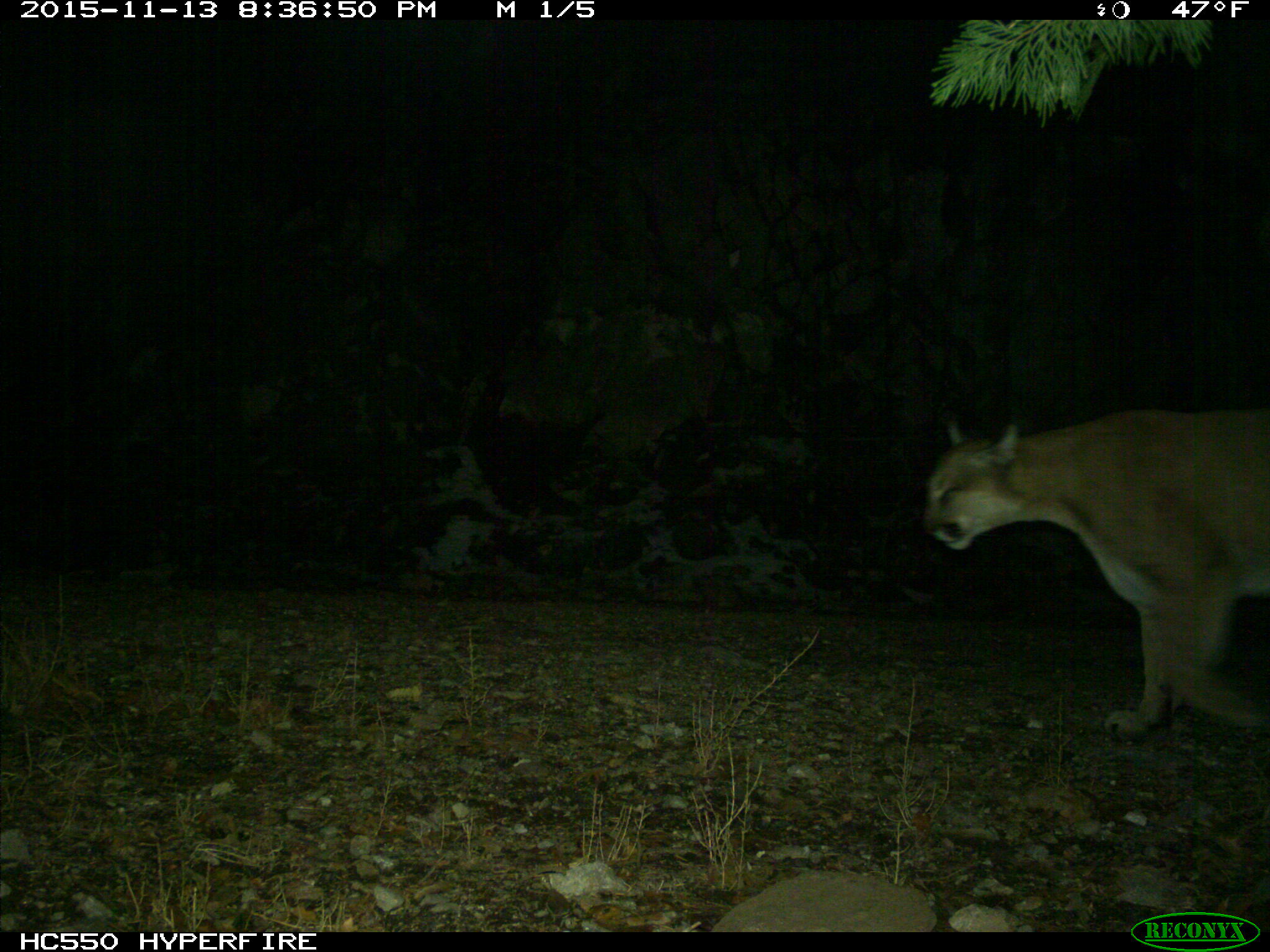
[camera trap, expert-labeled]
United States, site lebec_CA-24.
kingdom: Animalia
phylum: Chordata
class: Mammalia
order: Carnivora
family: Felidae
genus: Puma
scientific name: Puma concolor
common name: mountain lion